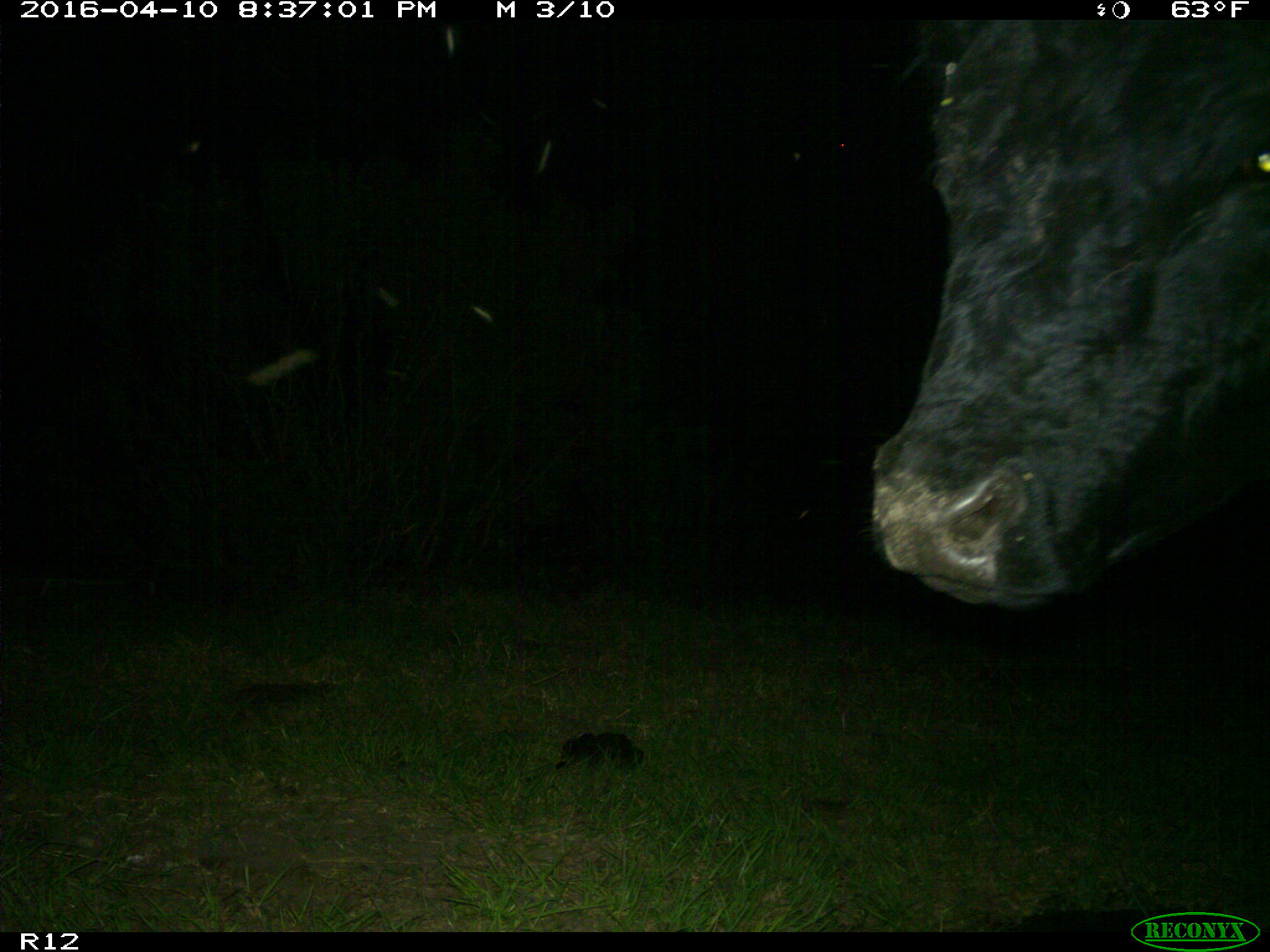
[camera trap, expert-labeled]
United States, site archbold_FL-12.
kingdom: Animalia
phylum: Chordata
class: Mammalia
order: Artiodactyla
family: Bovidae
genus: Bos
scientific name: Bos taurus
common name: domestic cow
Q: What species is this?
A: Bos taurus (domestic cow).